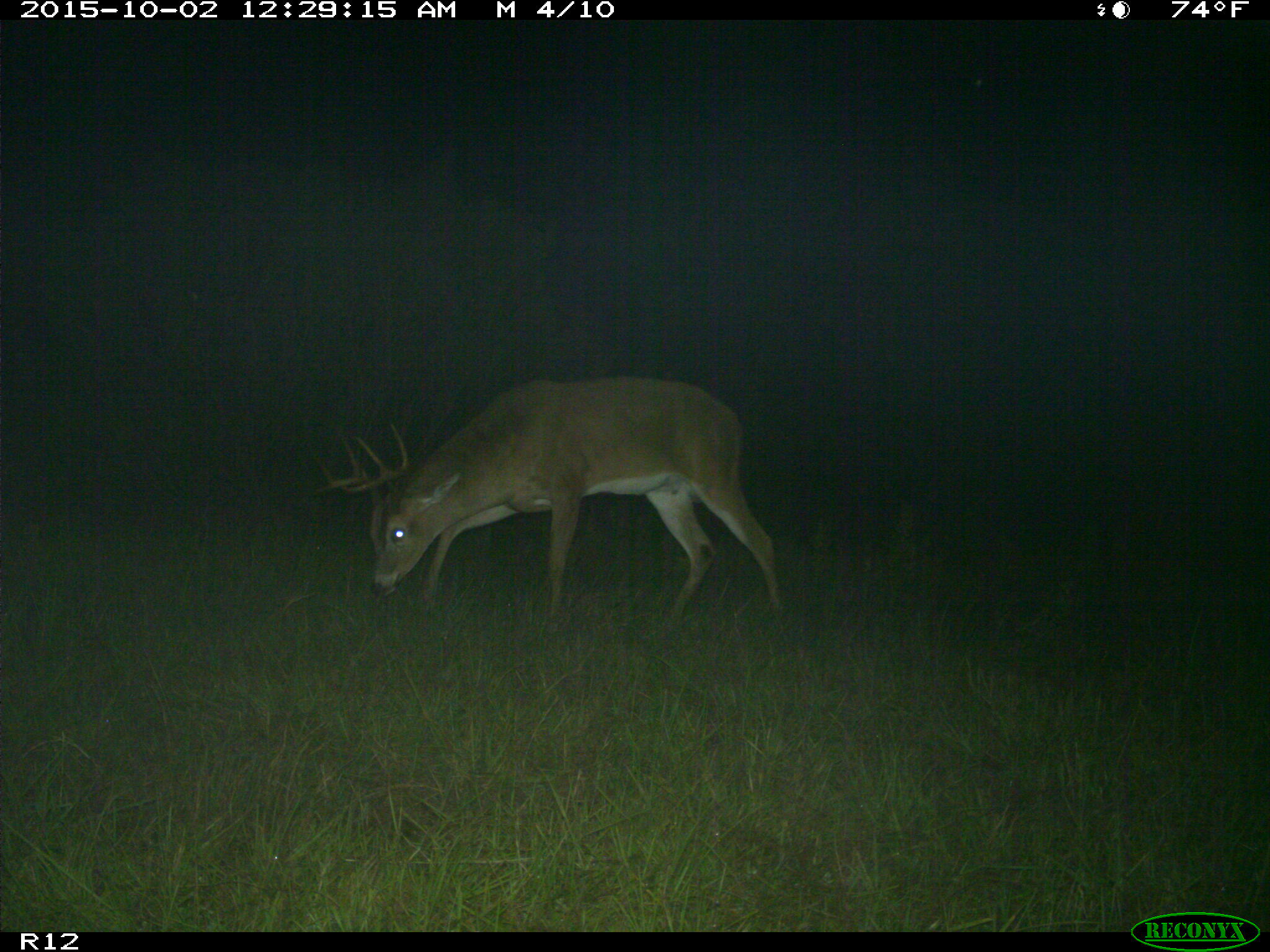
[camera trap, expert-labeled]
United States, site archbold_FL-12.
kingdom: Animalia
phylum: Chordata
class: Mammalia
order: Artiodactyla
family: Cervidae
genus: Odocoileus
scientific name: Odocoileus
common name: deer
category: unidentified deer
Unidentified deer (deer) (Odocoileus).